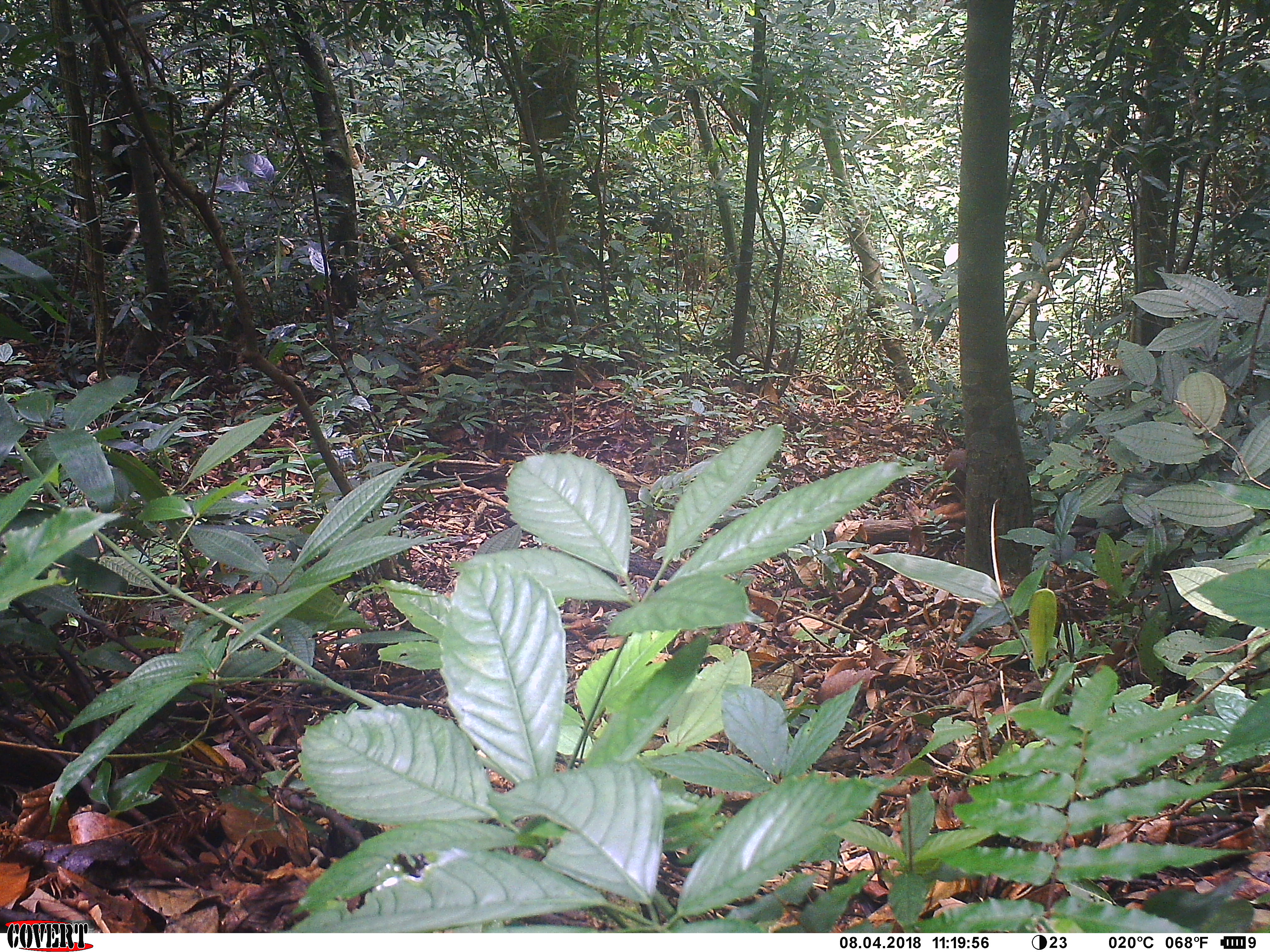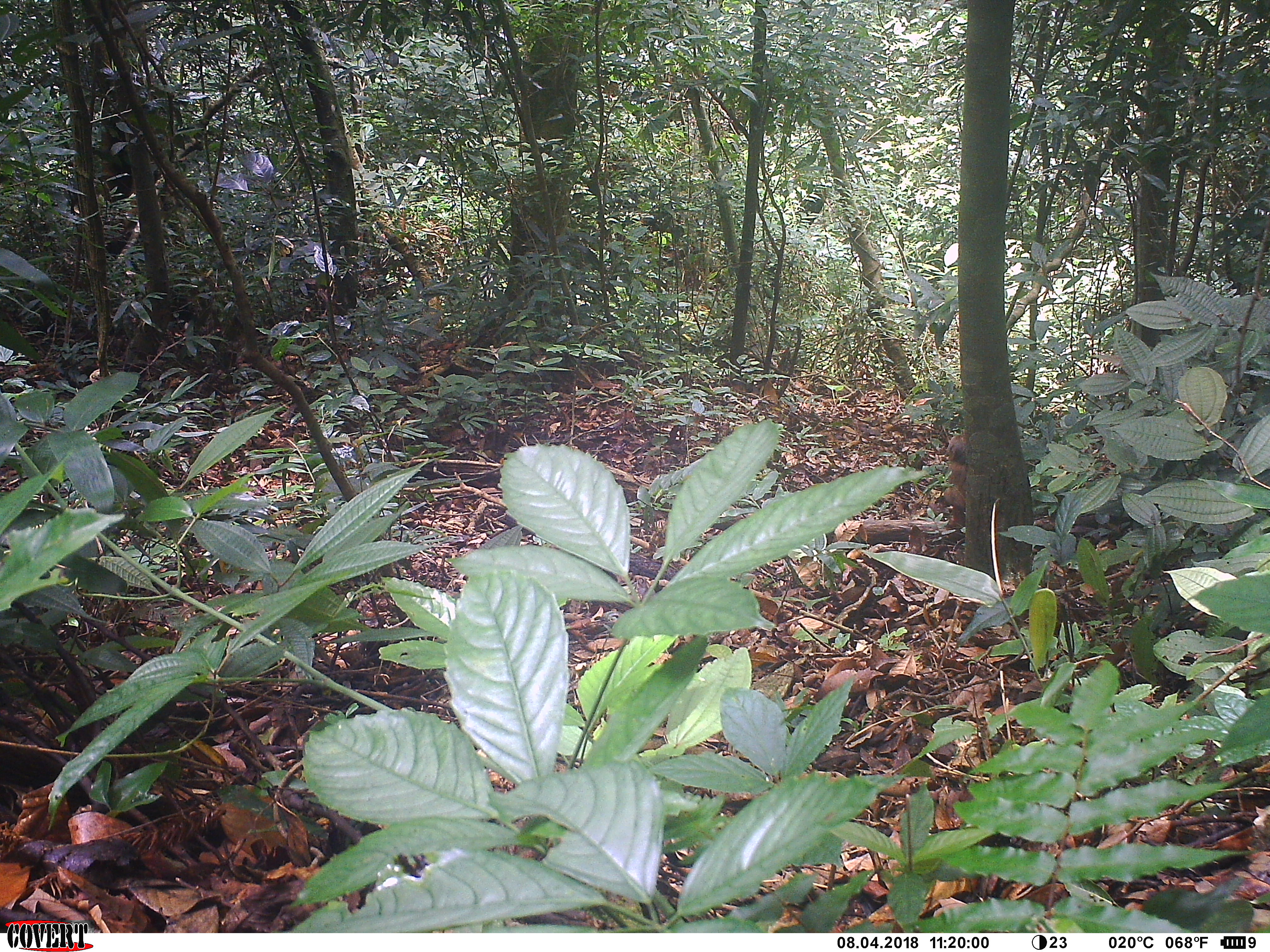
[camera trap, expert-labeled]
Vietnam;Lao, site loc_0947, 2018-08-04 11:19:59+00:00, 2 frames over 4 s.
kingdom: Animalia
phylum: Chordata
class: Mammalia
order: Primates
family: Cercopithecidae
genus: Macaca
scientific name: Macaca arctoides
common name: stump-tailed macaque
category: stump tailed macaque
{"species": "stump tailed macaque (stump-tailed macaque) (Macaca arctoides)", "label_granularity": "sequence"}